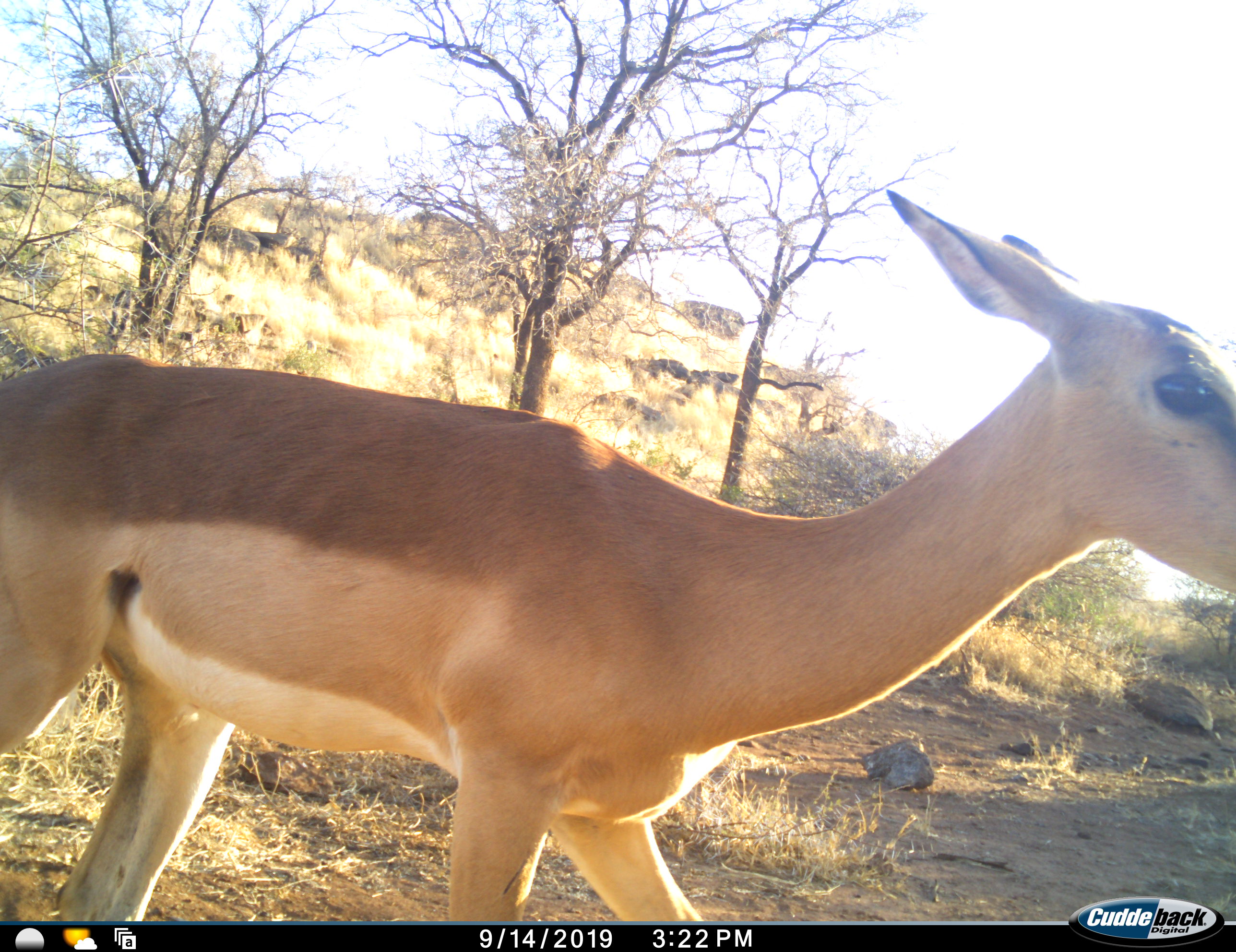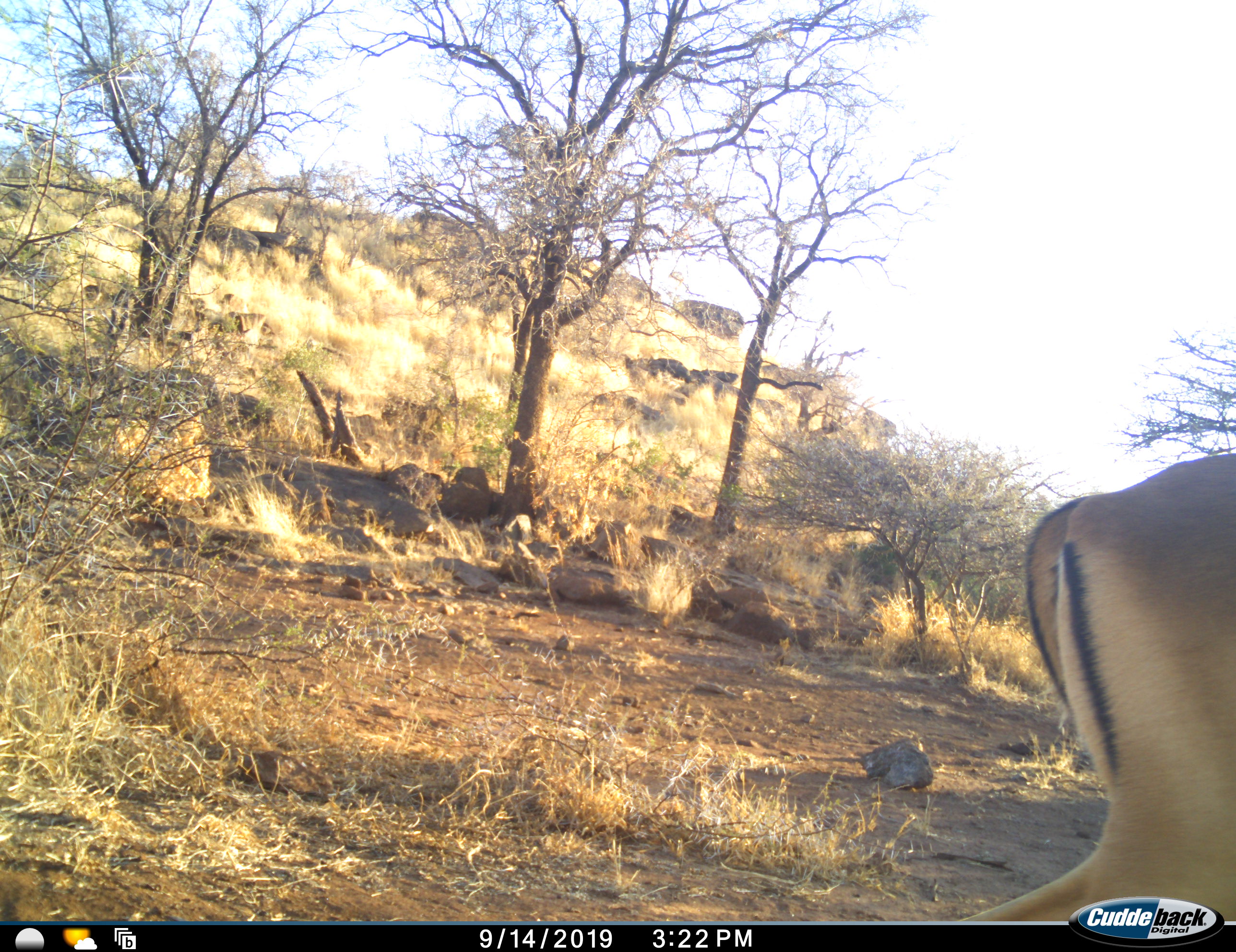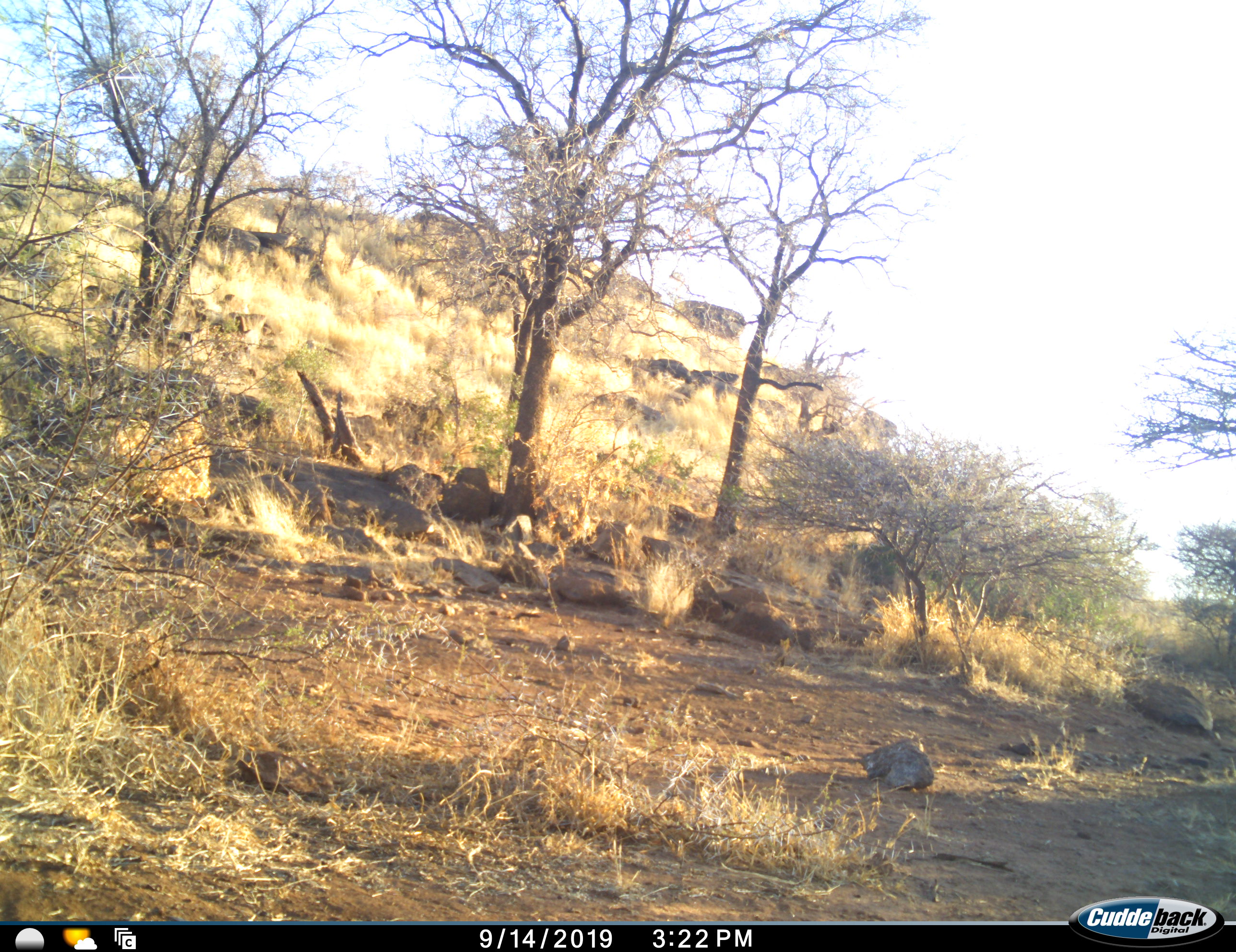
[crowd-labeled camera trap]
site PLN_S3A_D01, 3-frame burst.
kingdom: Animalia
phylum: Chordata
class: Mammalia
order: Artiodactyla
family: Bovidae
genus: Aepyceros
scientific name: Aepyceros melampus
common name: impala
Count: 1.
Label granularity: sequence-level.